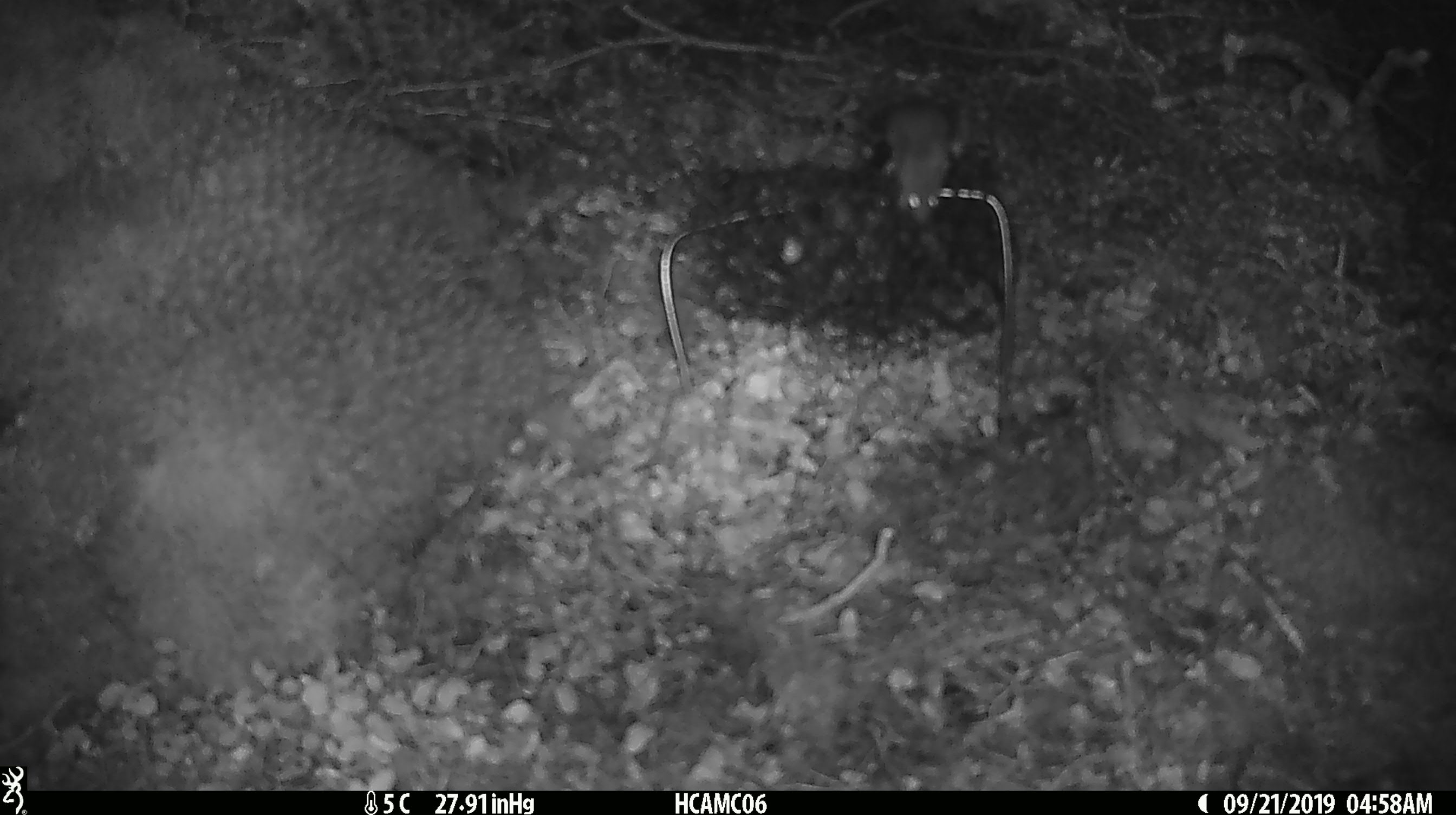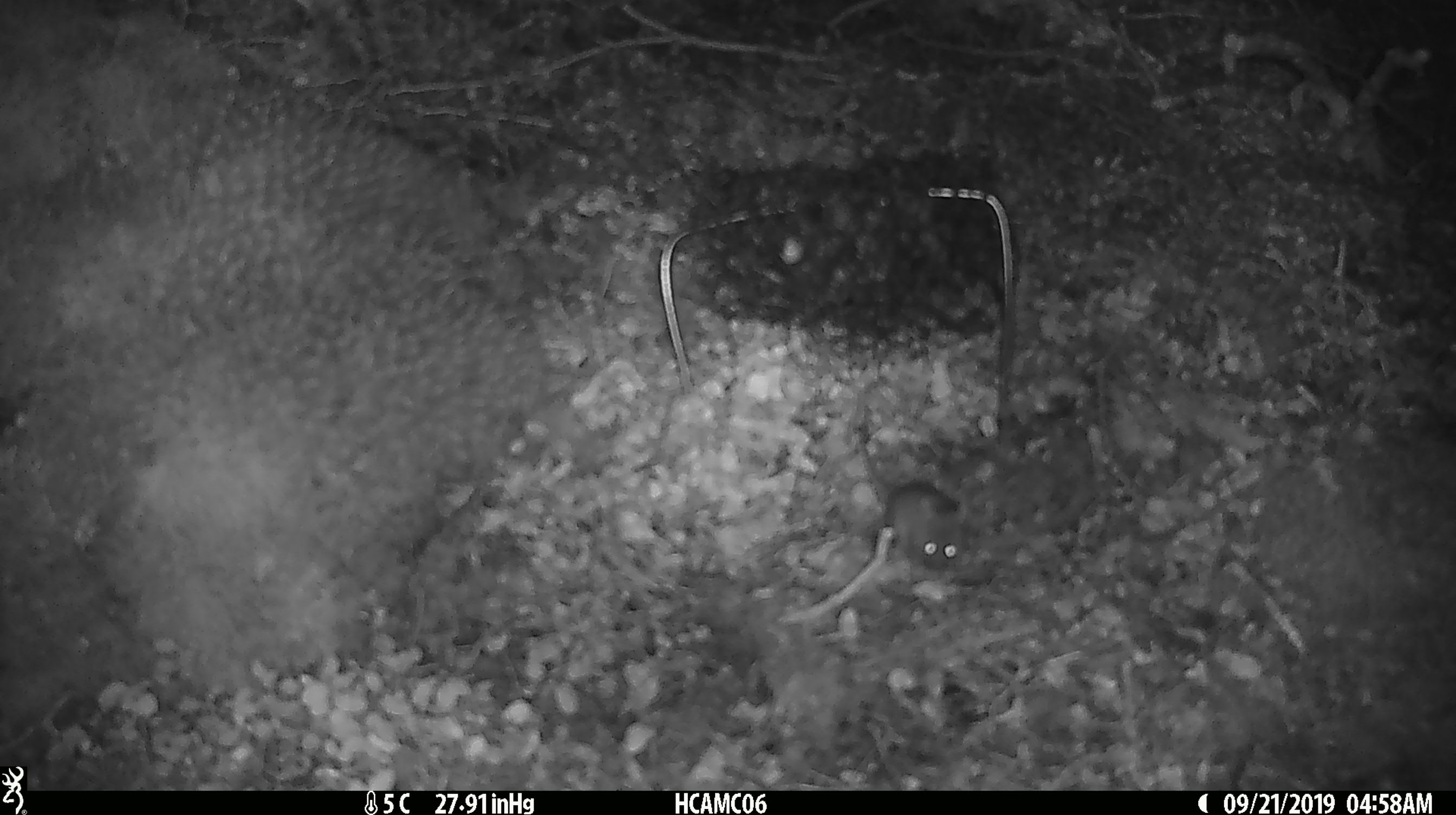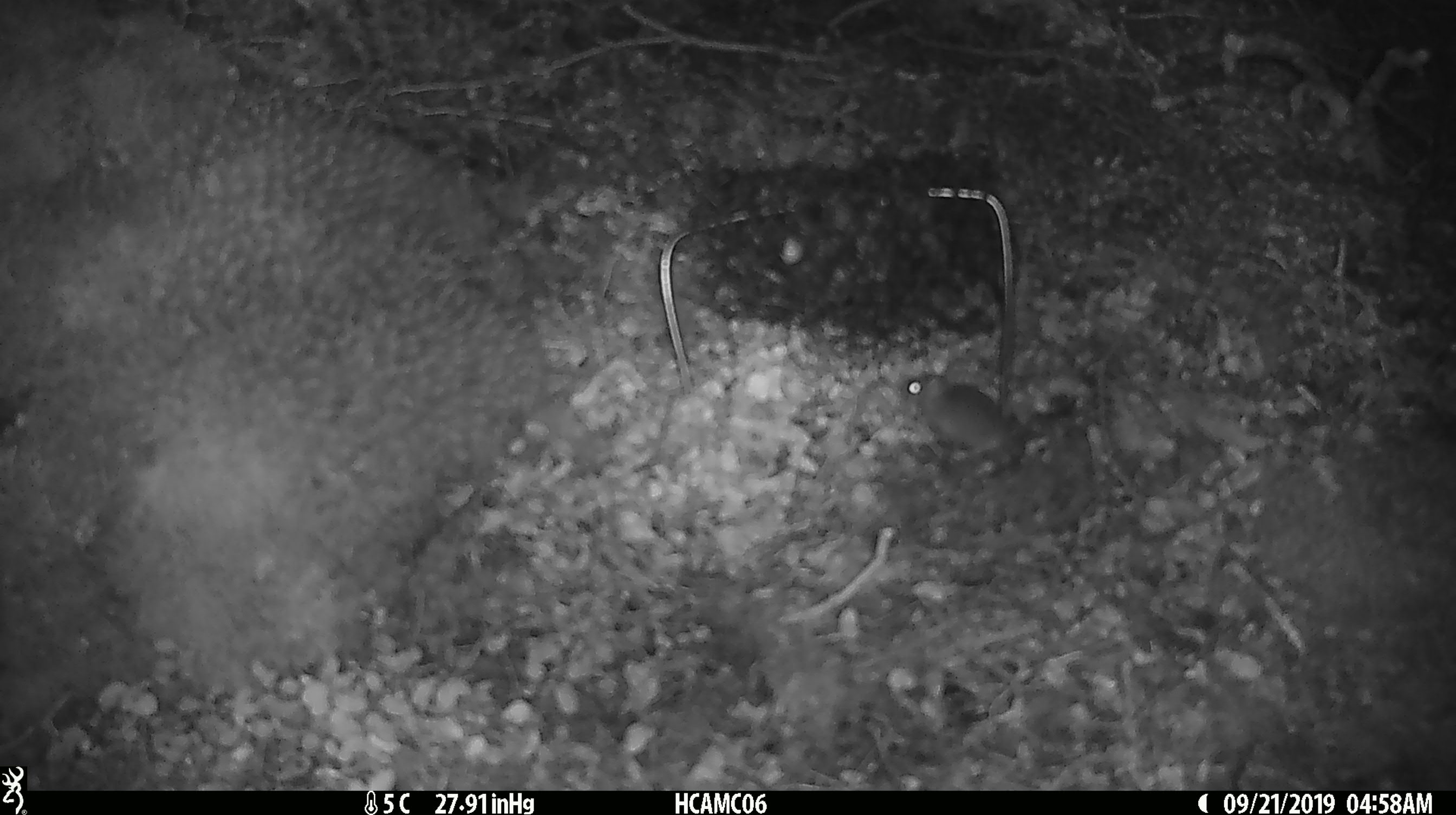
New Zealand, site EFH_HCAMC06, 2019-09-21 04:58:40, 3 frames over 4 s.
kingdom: Animalia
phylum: Chordata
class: Mammalia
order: Rodentia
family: Muridae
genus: Mus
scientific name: Mus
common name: mouse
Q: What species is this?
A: Mouse (Mus).